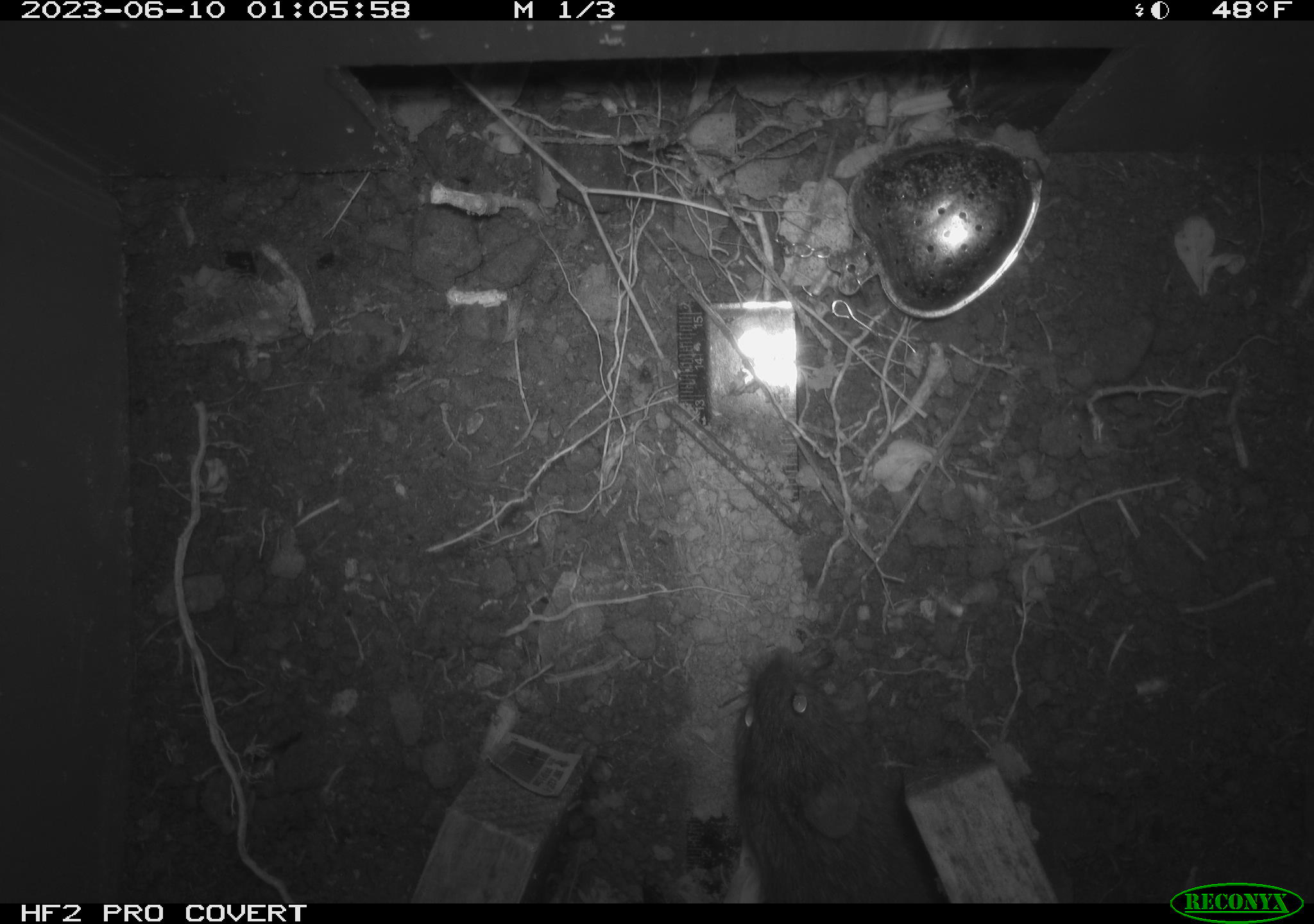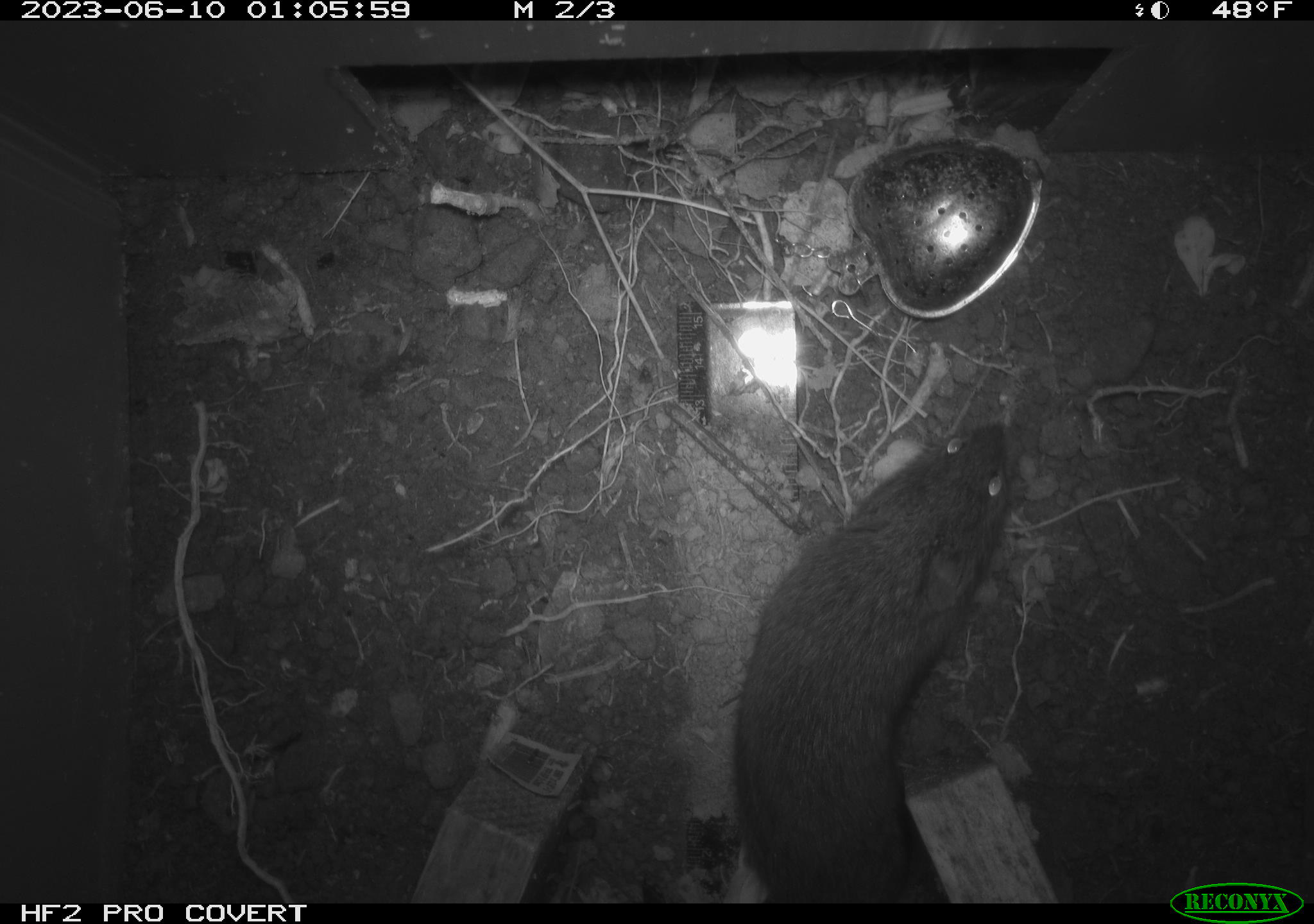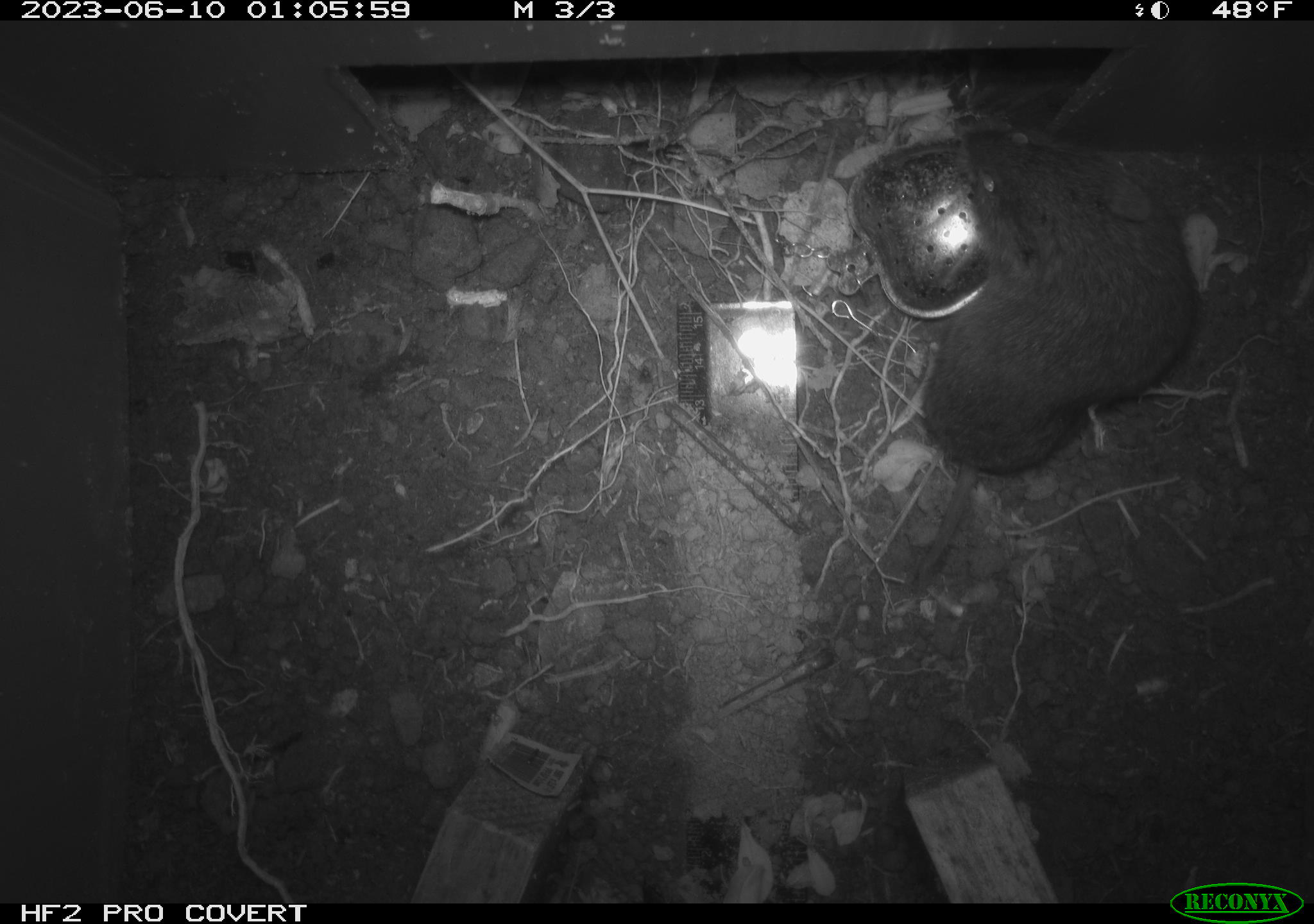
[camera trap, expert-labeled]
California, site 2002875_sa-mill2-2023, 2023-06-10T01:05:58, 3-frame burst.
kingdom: Animalia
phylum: Chordata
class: Mammalia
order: Rodentia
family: Cricetidae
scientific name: Arvicolinae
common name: voles, lemmings, and muskrats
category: arvicolinae subfamily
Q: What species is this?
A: Arvicolinae subfamily (voles, lemmings, and muskrats) (Arvicolinae).